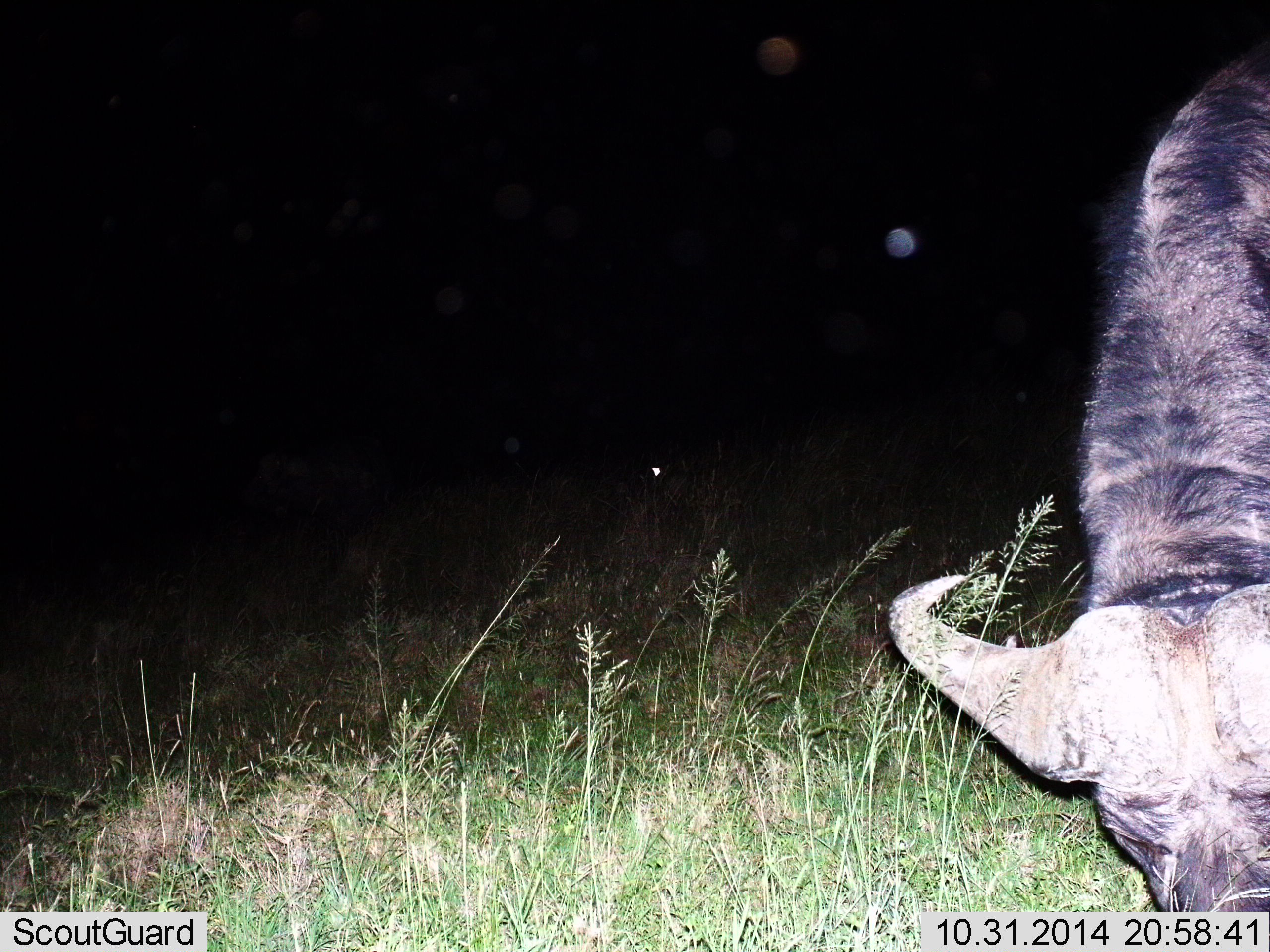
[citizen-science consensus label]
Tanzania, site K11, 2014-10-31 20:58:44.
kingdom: Animalia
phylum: Chordata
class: Mammalia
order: Artiodactyla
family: Bovidae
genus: Syncerus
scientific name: Syncerus caffer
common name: cape buffalo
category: buffalo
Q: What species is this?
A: Buffalo (cape buffalo) (Syncerus caffer).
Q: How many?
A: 1.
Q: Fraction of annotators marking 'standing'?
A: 10%.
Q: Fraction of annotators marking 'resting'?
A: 0%.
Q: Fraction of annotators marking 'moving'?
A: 0%.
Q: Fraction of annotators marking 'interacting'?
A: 0%.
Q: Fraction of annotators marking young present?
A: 0%.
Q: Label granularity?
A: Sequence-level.